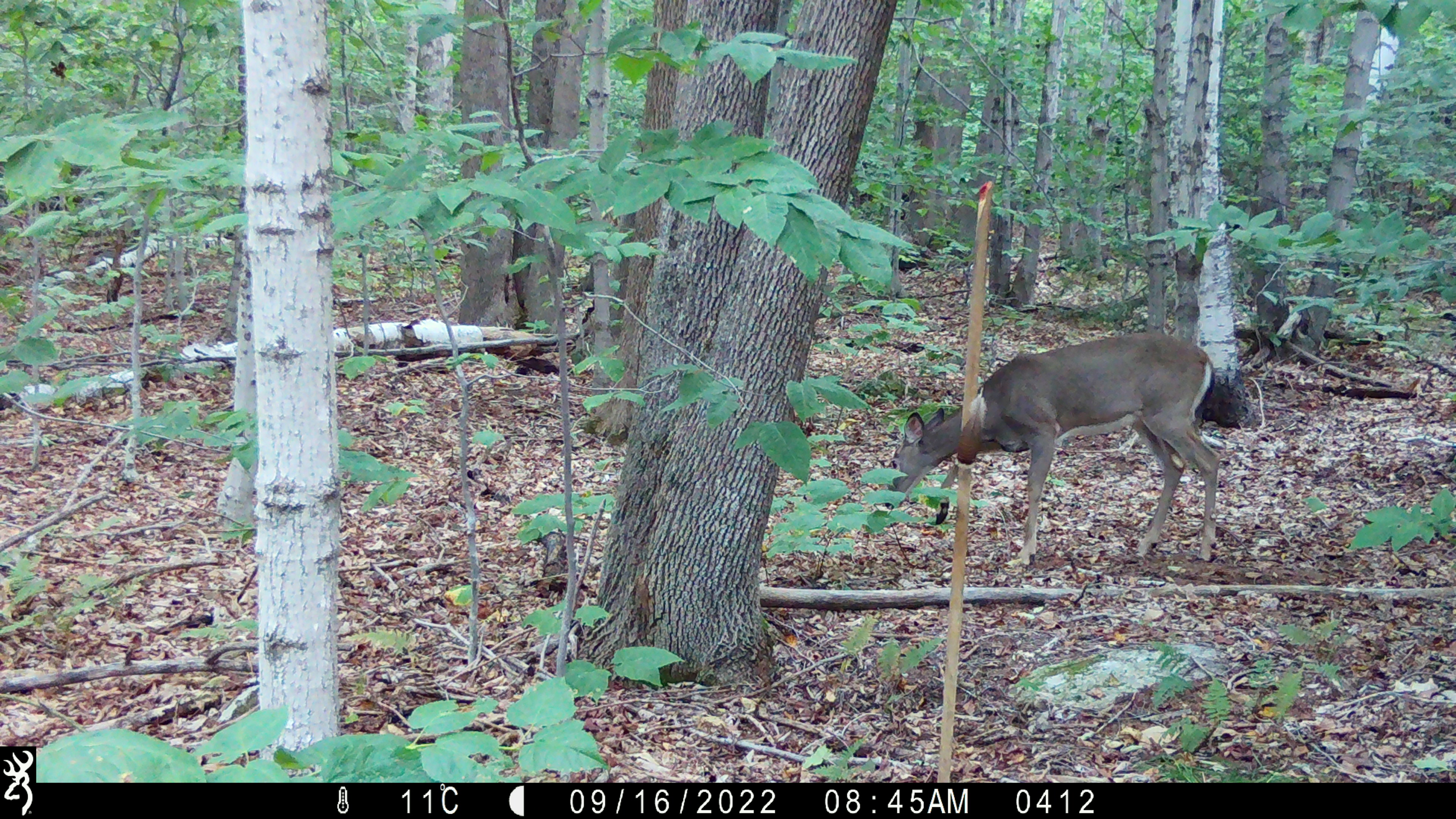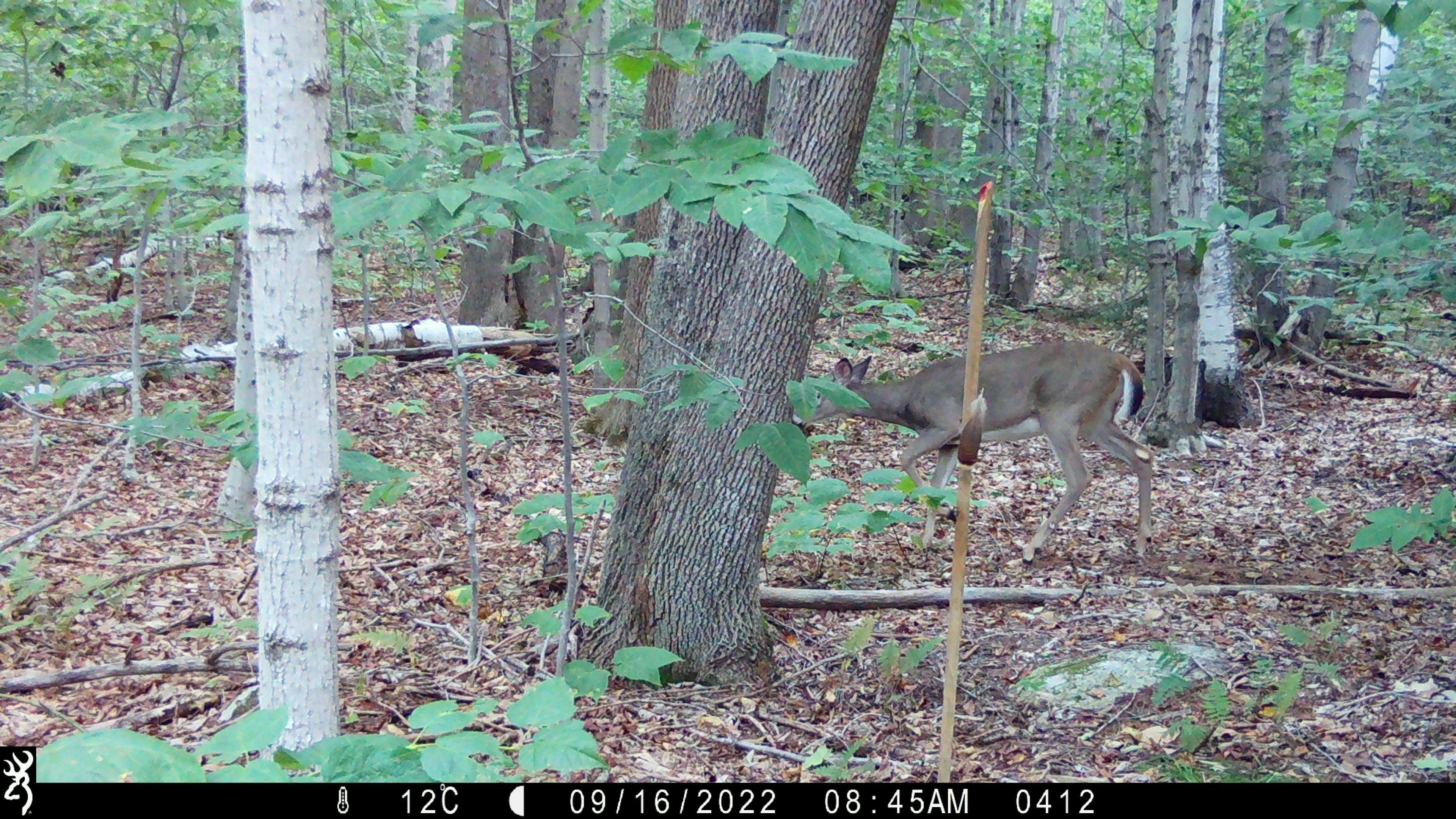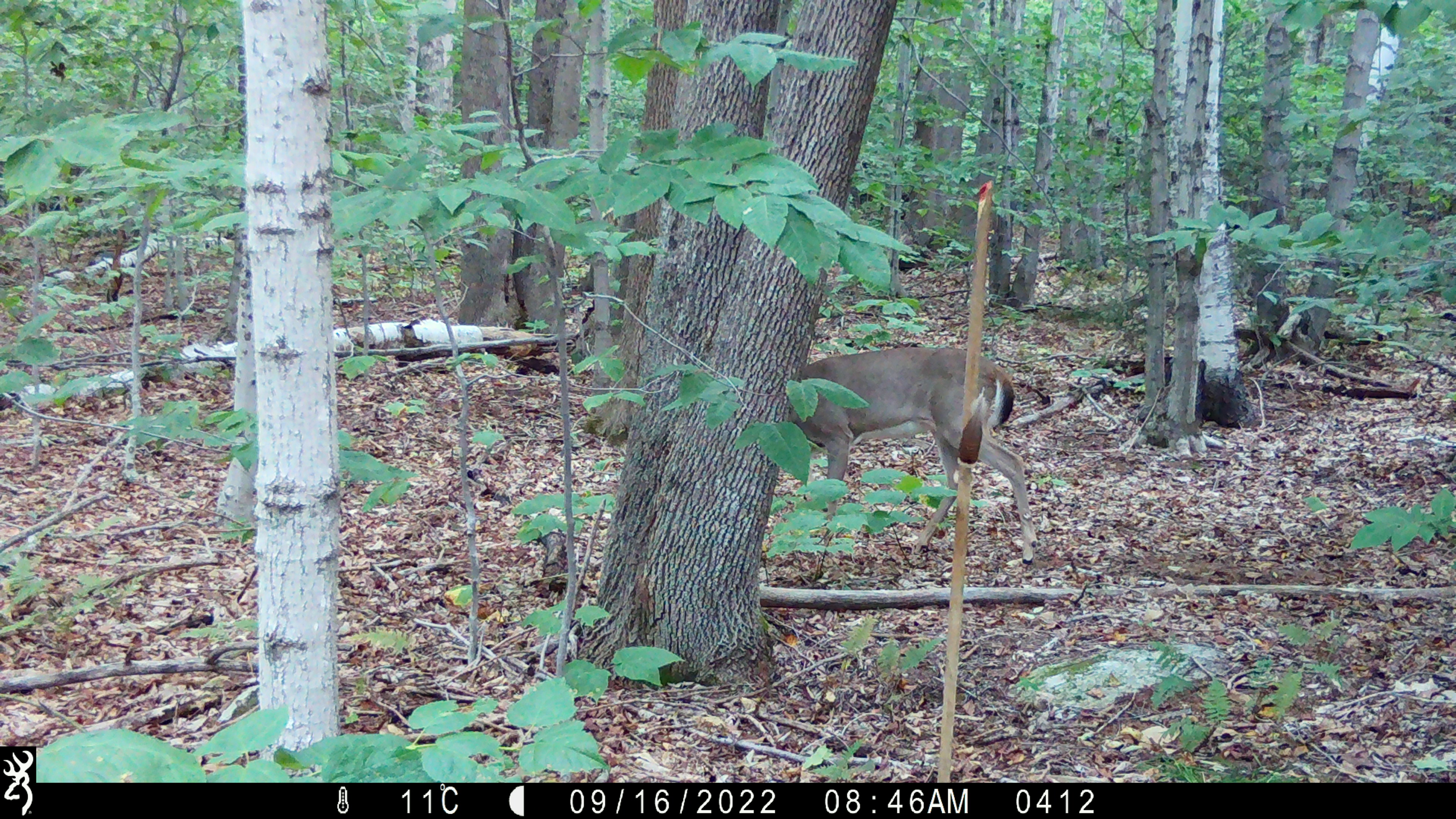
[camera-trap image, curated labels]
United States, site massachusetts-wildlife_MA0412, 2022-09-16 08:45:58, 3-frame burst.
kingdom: Animalia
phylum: Chordata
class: Mammalia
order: Artiodactyla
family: Cervidae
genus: Odocoileus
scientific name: Odocoileus virginianus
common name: white-tailed deer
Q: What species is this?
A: White-tailed deer (Odocoileus virginianus).